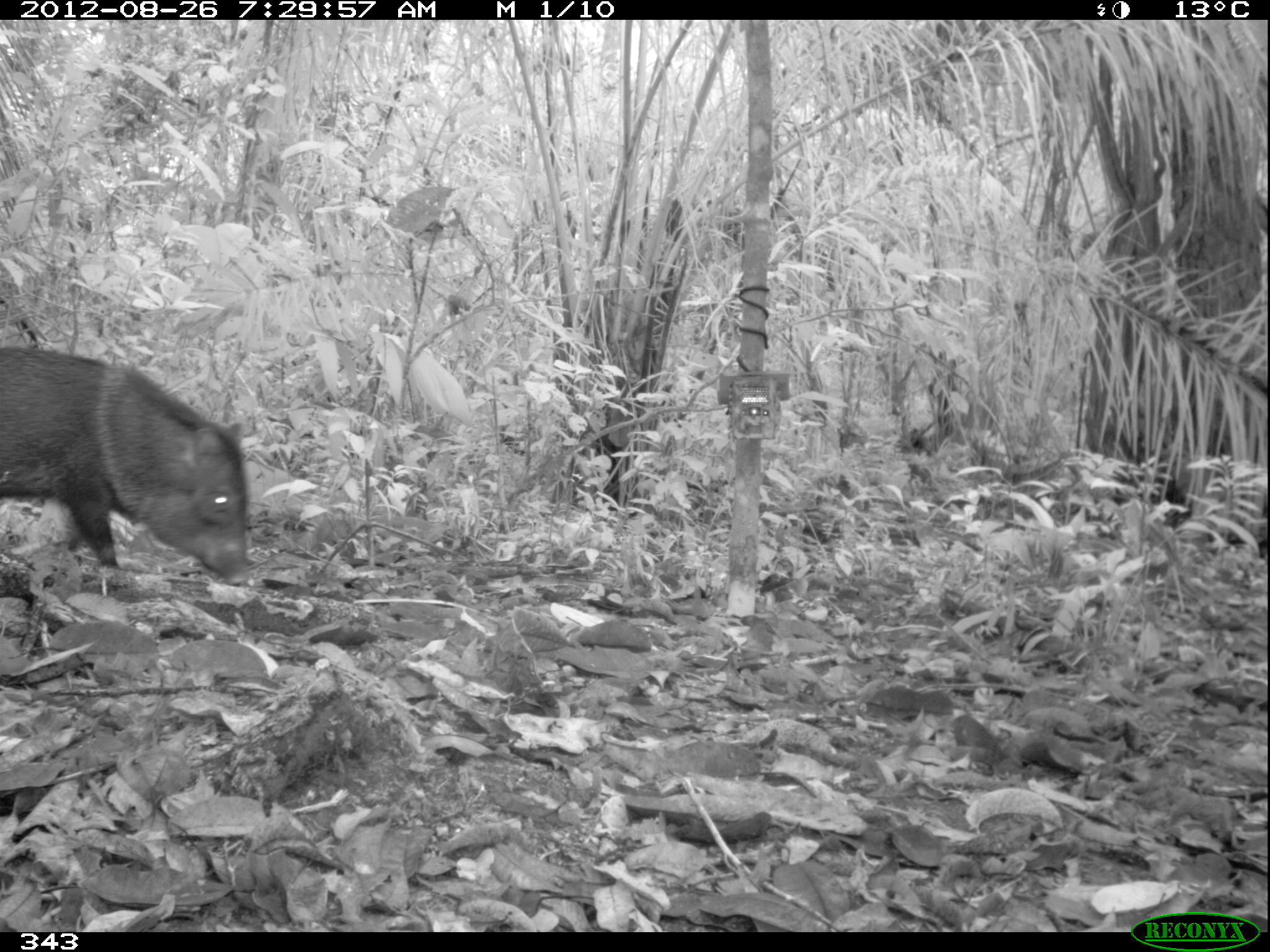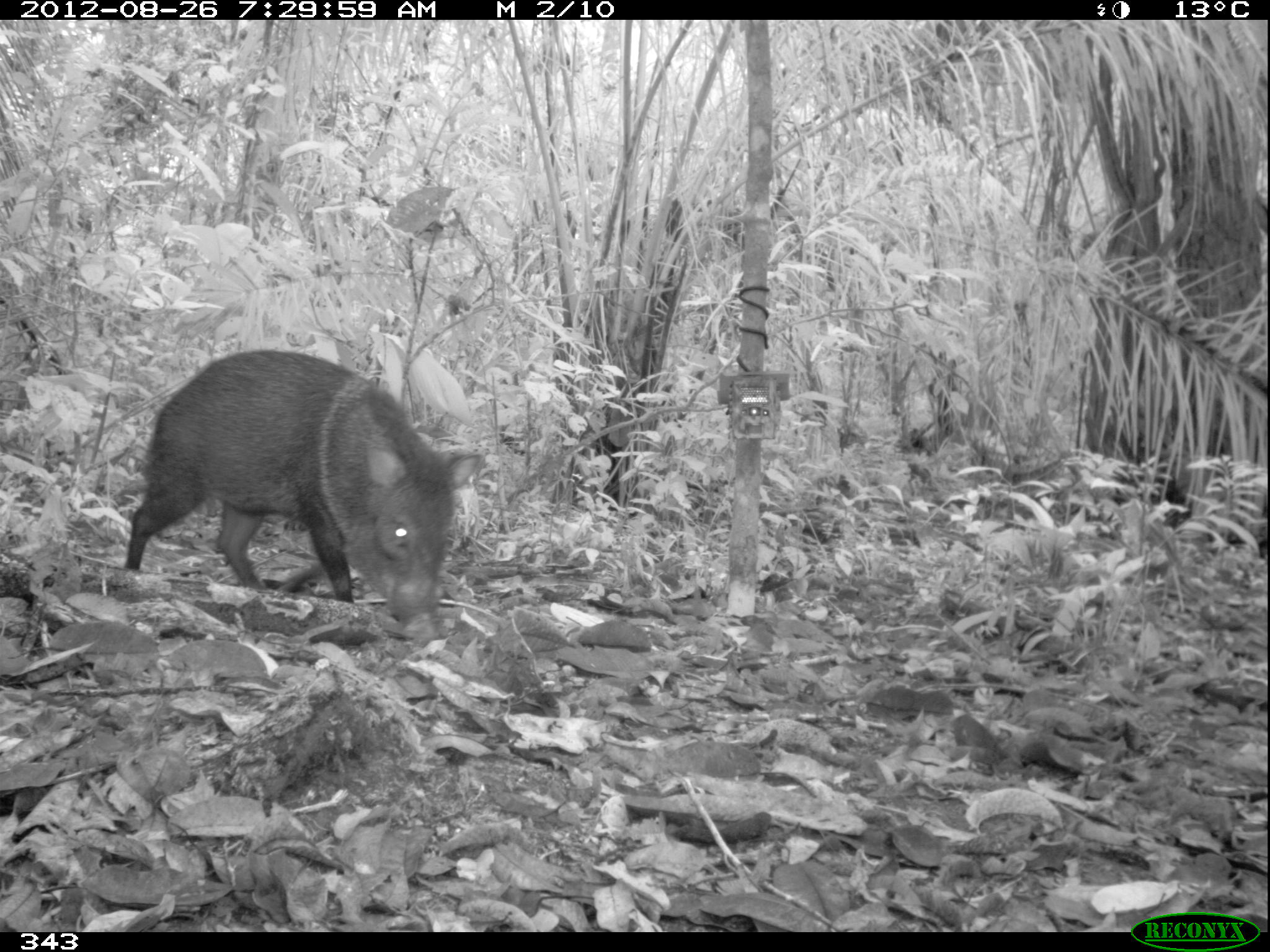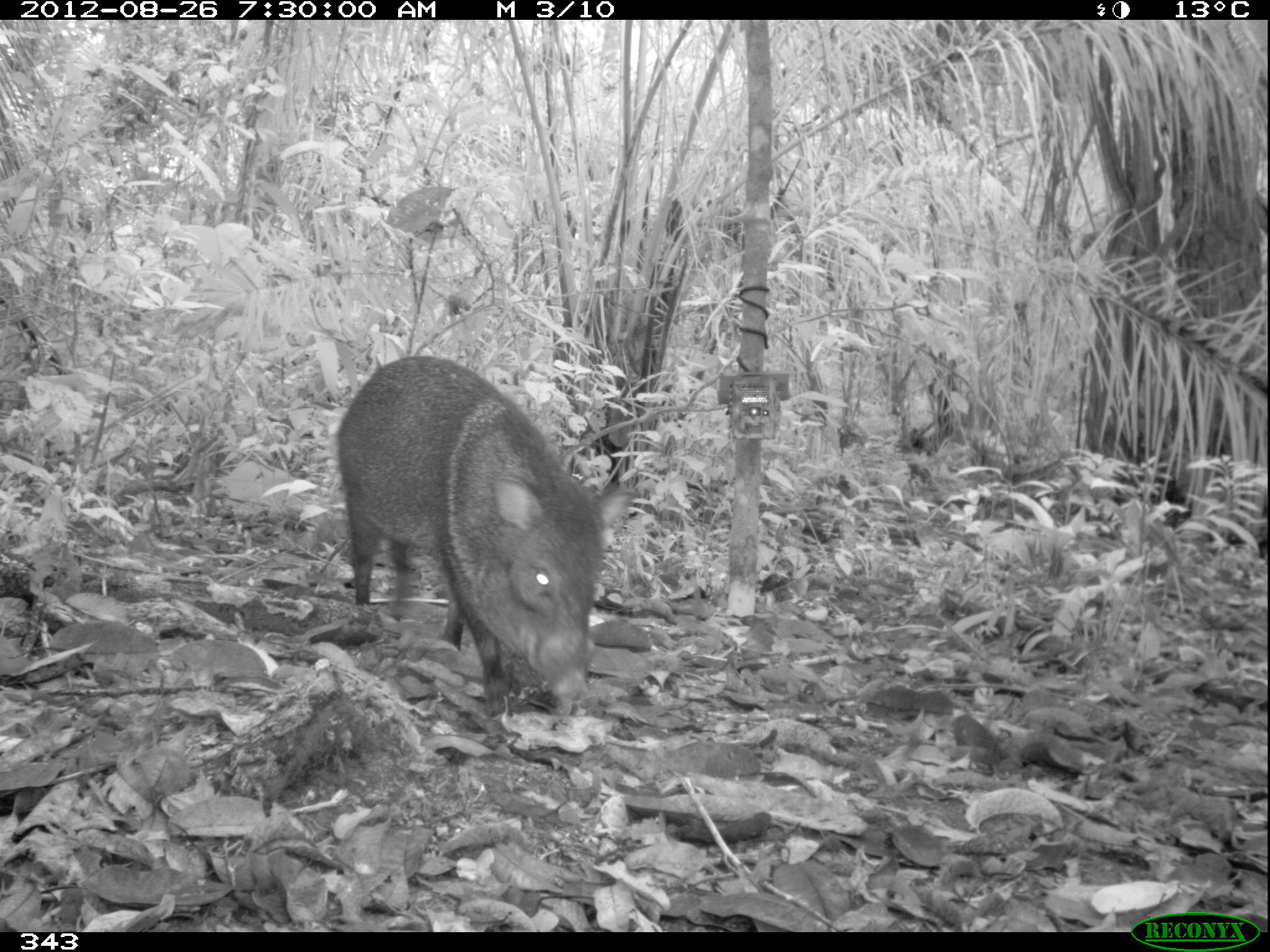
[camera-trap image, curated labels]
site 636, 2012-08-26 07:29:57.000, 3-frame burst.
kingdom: Animalia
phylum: Chordata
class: Mammalia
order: Artiodactyla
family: Tayassuidae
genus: Pecari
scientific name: Pecari tajacu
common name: collared peccary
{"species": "Pecari tajacu (collared peccary)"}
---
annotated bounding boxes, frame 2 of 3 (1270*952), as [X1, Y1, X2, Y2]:
pecari tajacu: [122, 347, 483, 642]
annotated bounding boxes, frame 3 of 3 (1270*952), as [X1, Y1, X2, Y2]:
pecari tajacu: [332, 351, 634, 718]